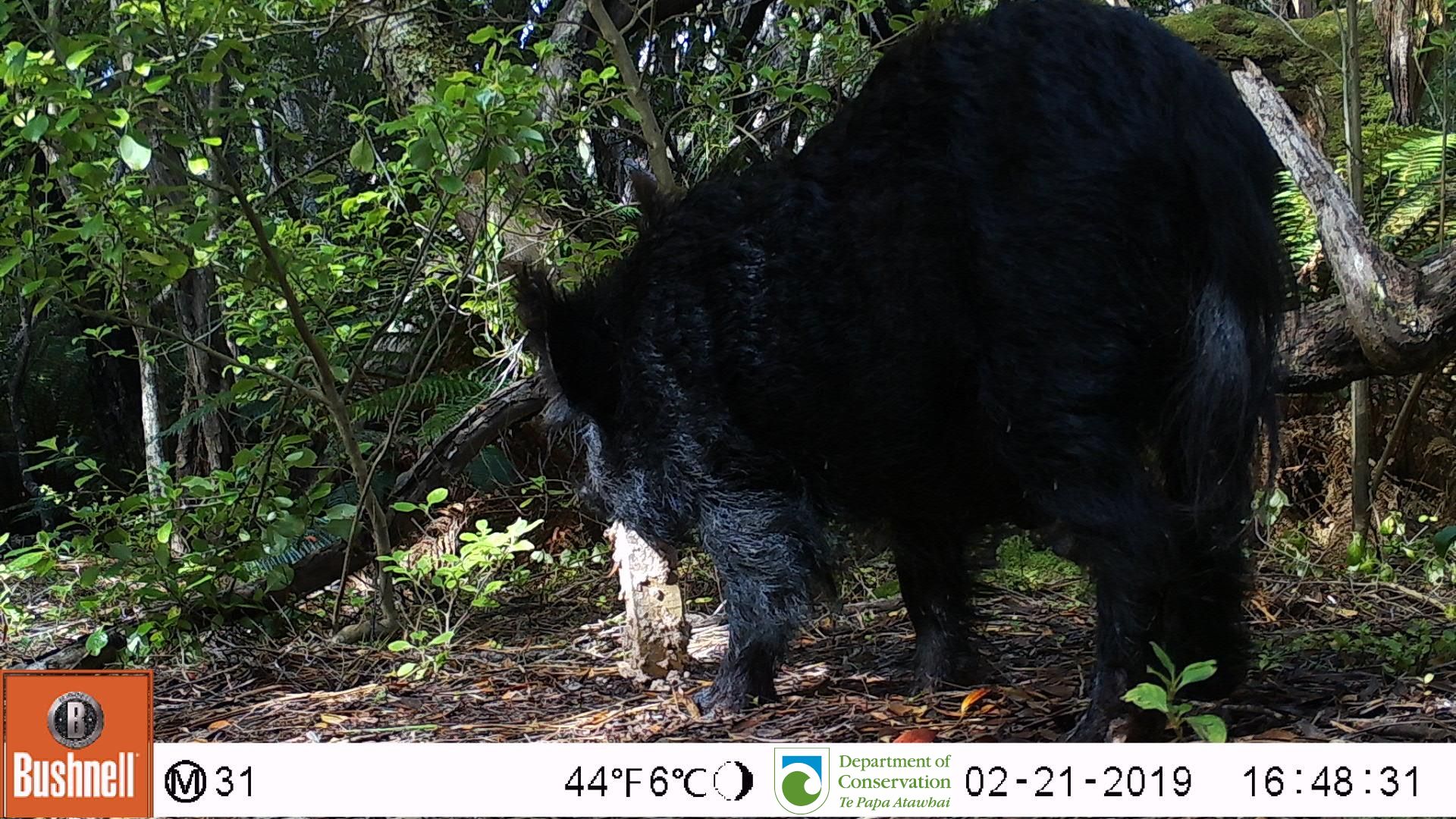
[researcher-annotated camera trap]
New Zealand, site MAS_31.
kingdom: Animalia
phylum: Chordata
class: Mammalia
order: Artiodactyla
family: Suidae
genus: Sus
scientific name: Sus scrofa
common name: pig